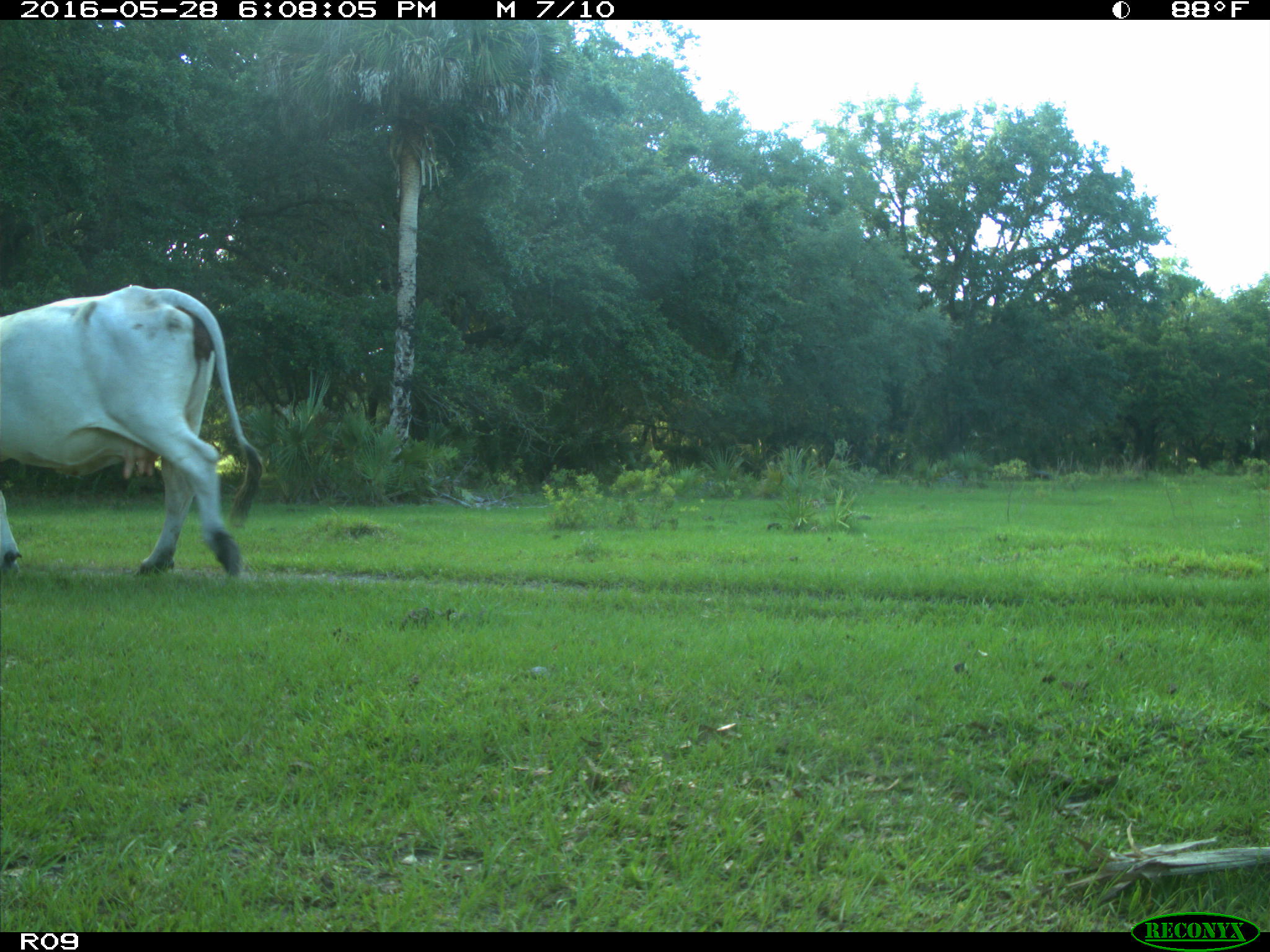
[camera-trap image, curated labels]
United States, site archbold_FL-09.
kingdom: Animalia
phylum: Chordata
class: Mammalia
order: Artiodactyla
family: Bovidae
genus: Bos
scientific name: Bos taurus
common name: domestic cow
Bos taurus (domestic cow).